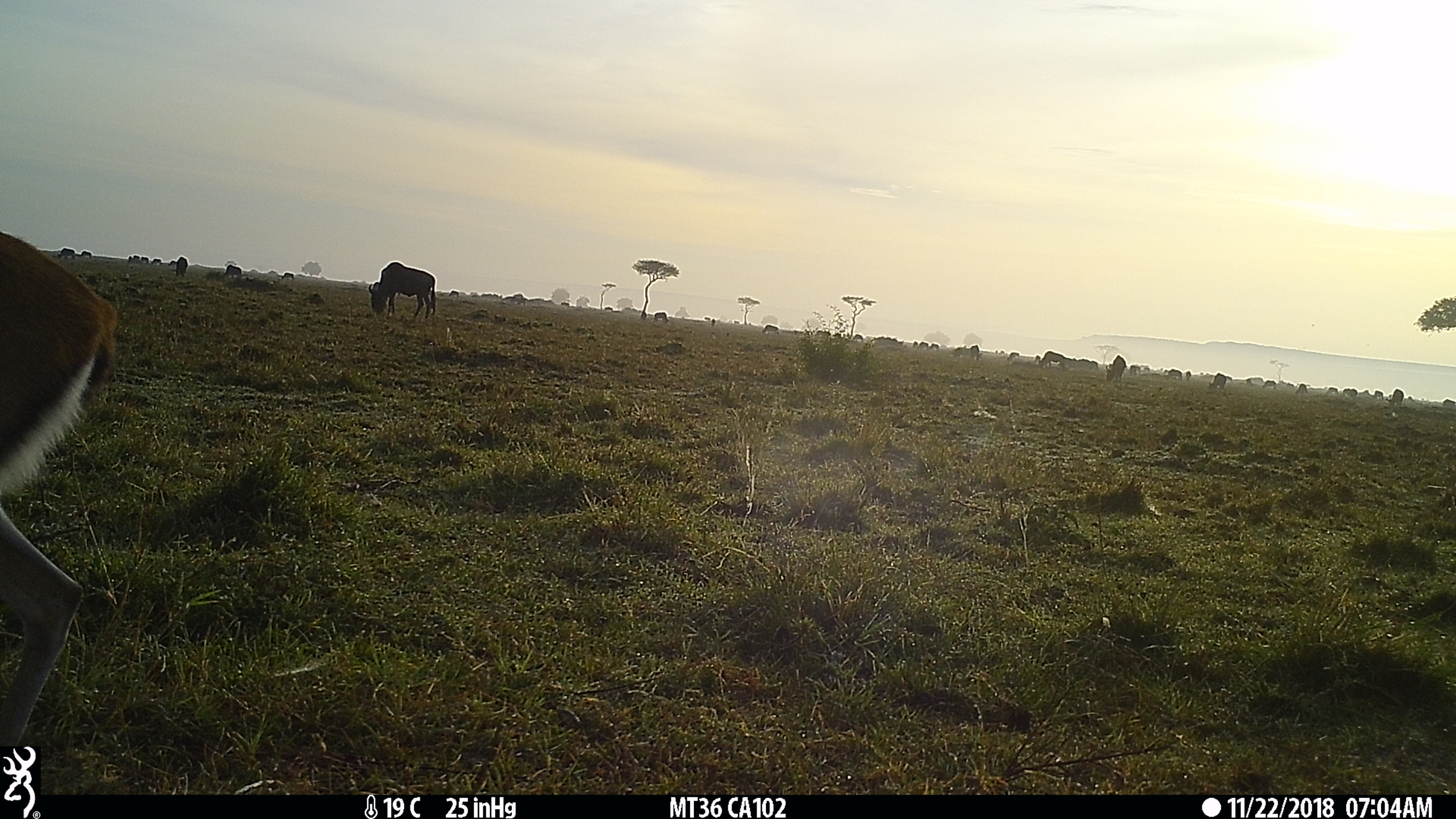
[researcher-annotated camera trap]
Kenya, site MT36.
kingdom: Animalia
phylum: Chordata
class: Mammalia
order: Artiodactyla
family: Bovidae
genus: Eudorcas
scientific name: Eudorcas thomsonii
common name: thomon's gazelle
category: gazelle thomsons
Gazelle thomsons (thomon's gazelle) (Eudorcas thomsonii).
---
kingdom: Animalia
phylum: Chordata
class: Mammalia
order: Artiodactyla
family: Bovidae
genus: Connochaetes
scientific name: Connochaetes taurinus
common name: blue wildebeest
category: wildebeest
Wildebeest (blue wildebeest) (Connochaetes taurinus).